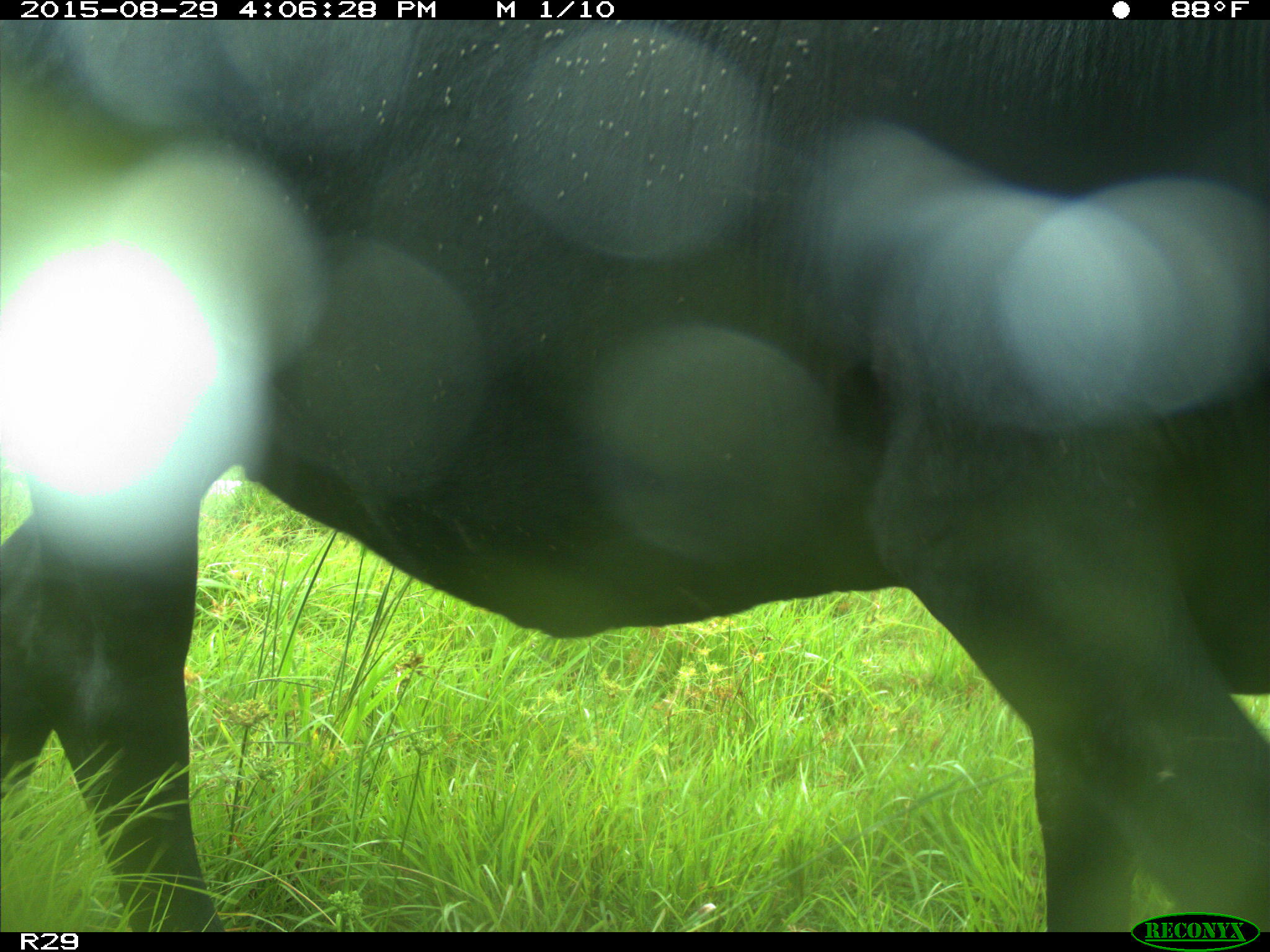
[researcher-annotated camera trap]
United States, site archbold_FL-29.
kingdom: Animalia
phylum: Chordata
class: Mammalia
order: Artiodactyla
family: Bovidae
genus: Bos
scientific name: Bos taurus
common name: domestic cow